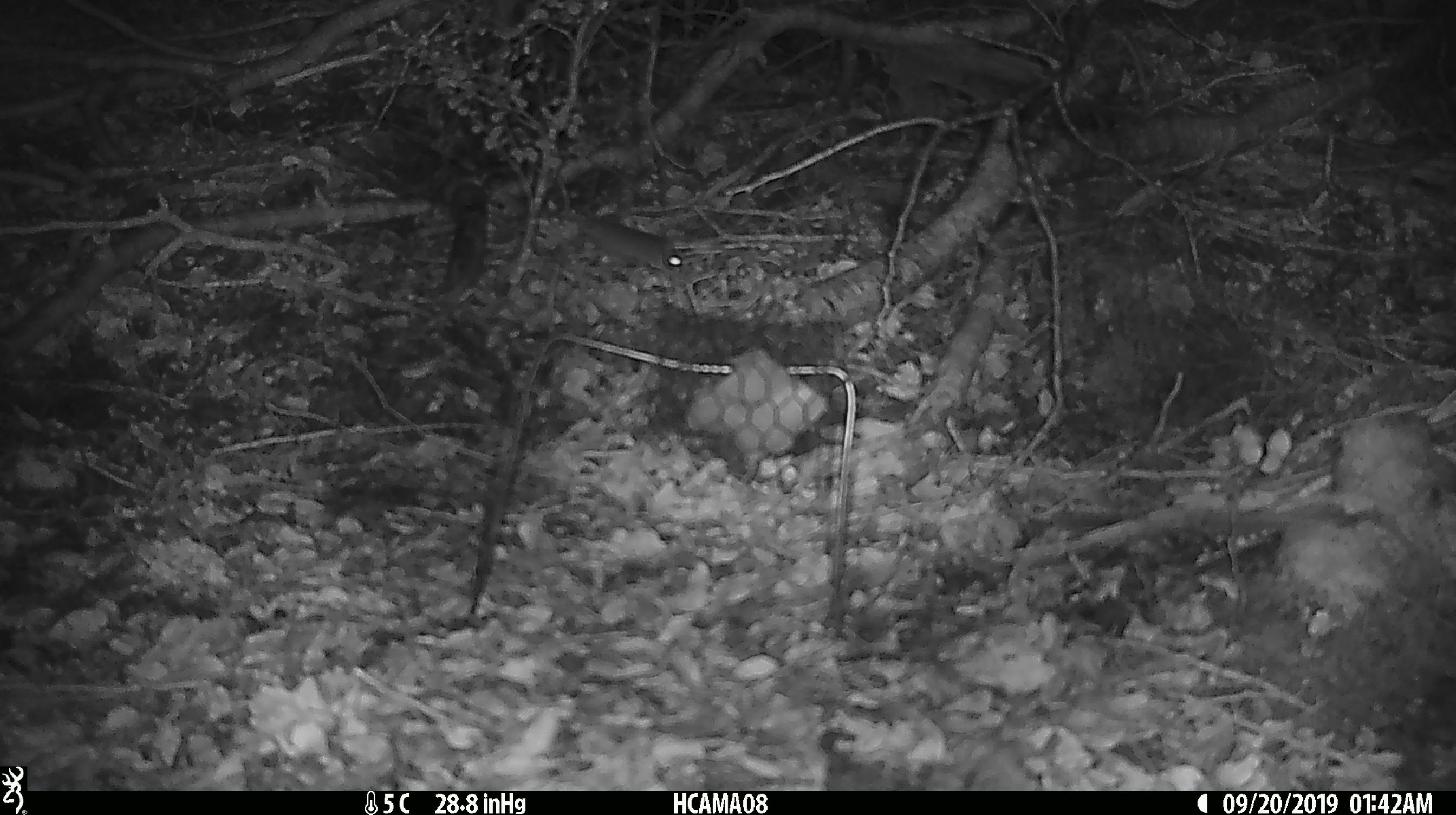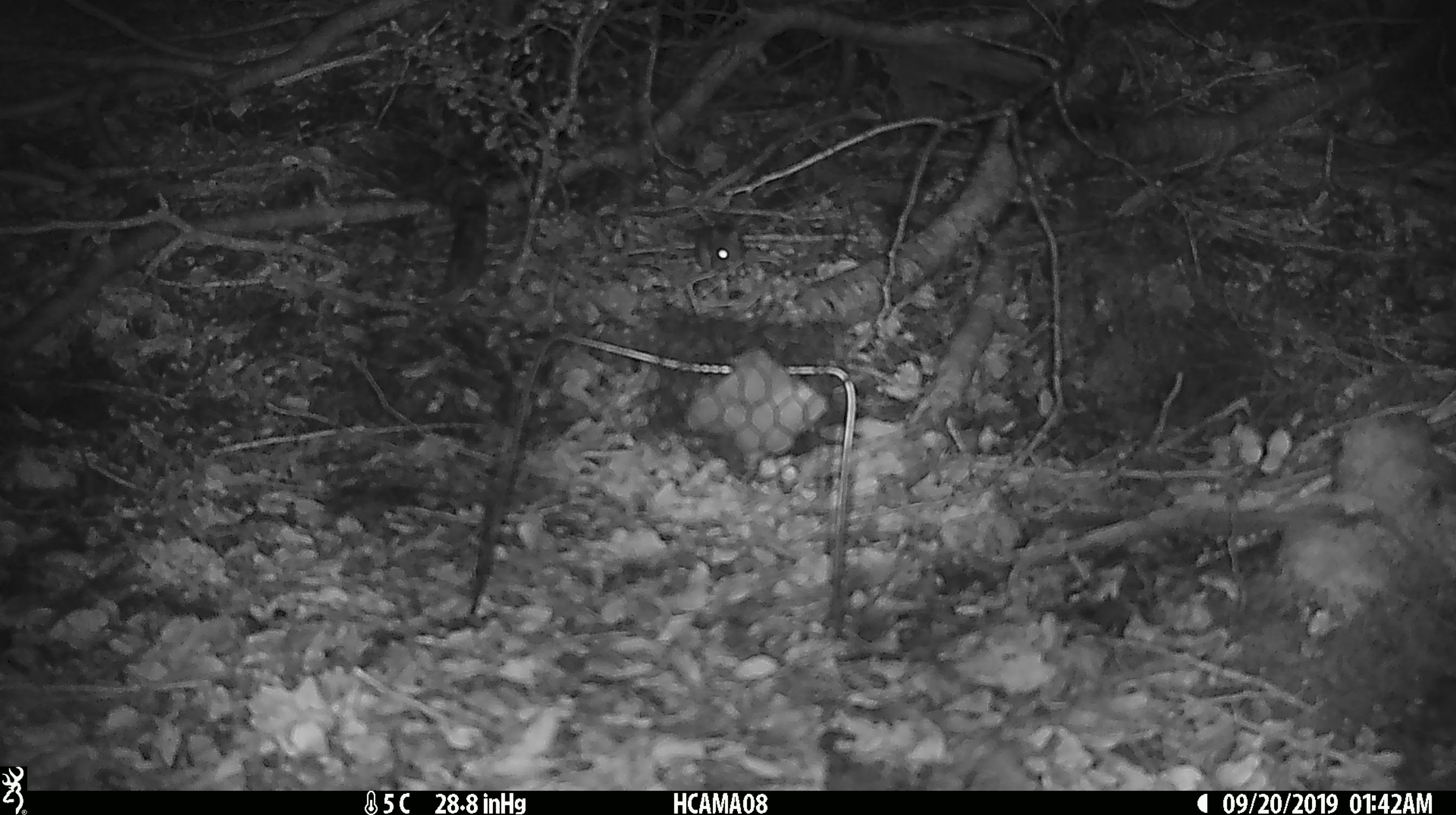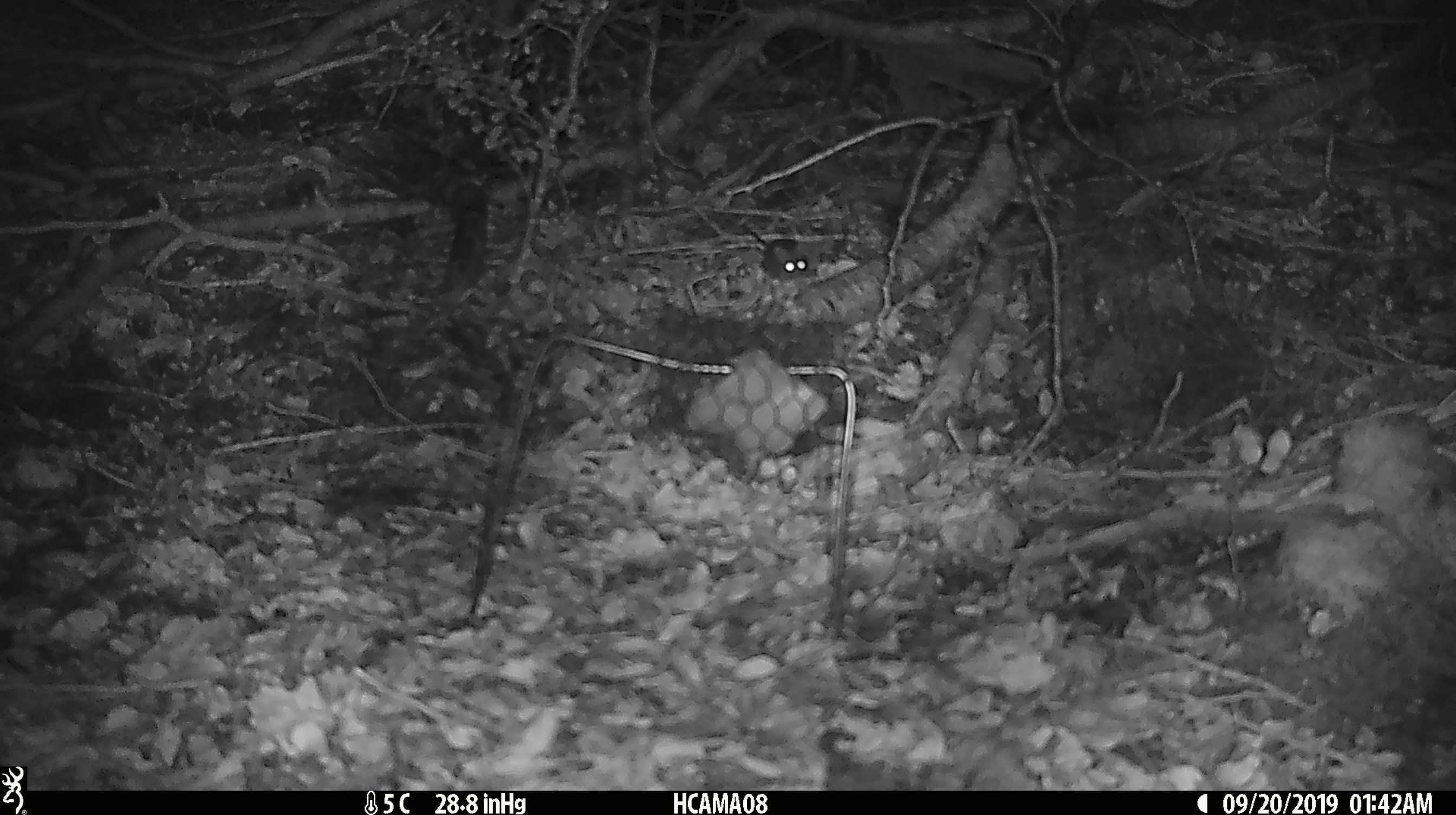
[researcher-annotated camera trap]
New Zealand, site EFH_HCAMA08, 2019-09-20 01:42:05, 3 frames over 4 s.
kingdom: Animalia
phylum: Chordata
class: Mammalia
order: Rodentia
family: Muridae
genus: Mus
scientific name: Mus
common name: mouse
Mouse (Mus).